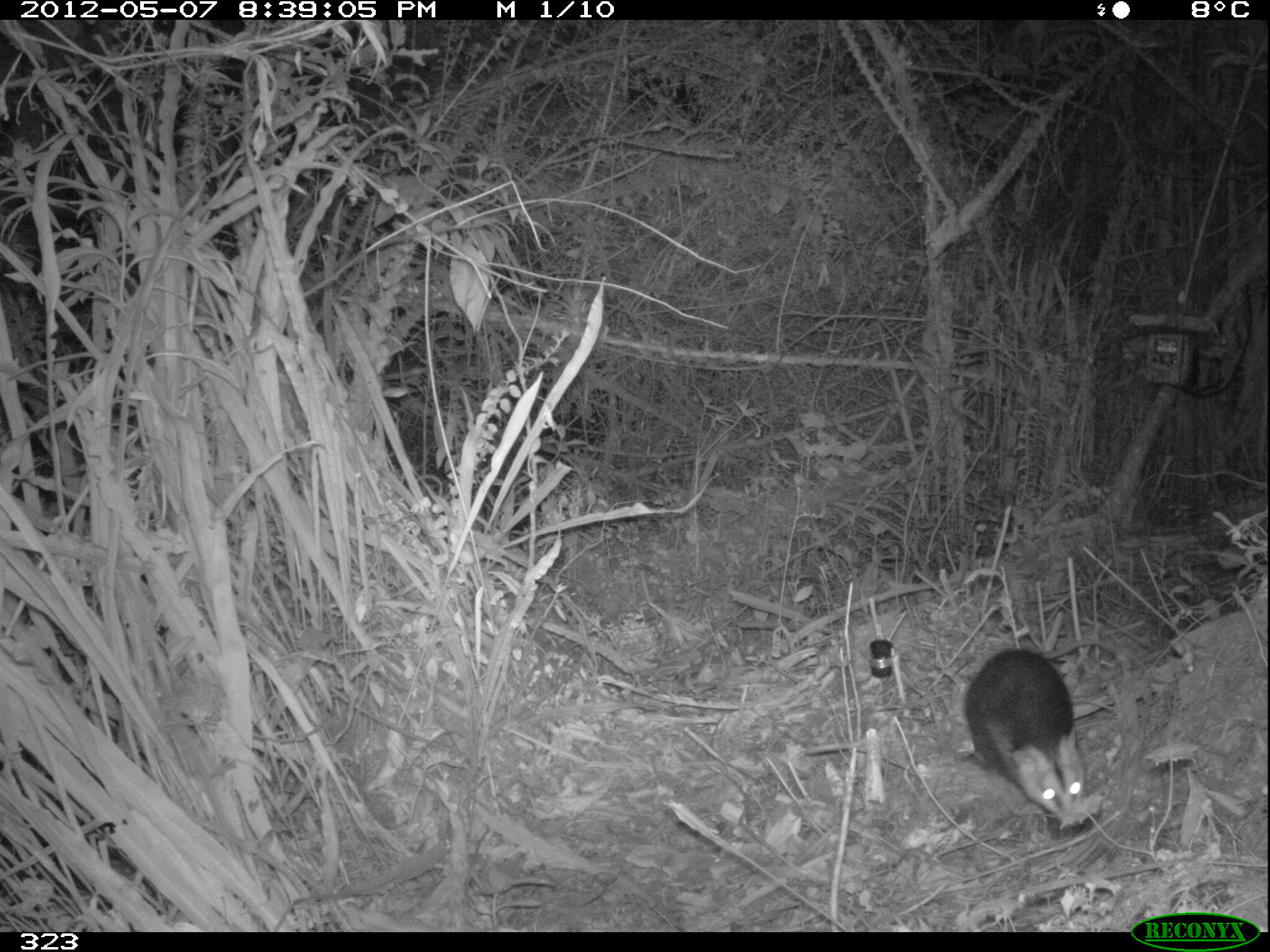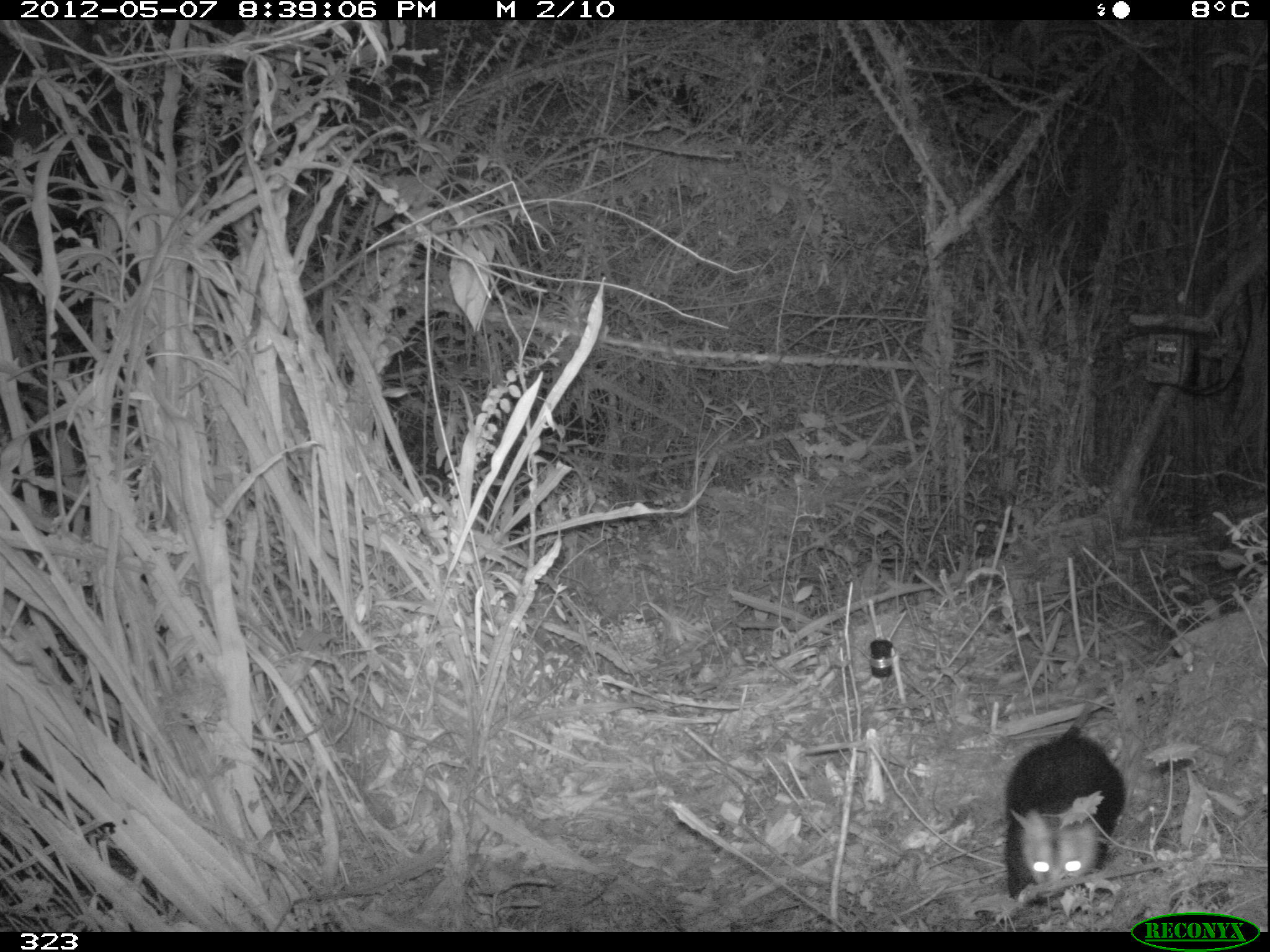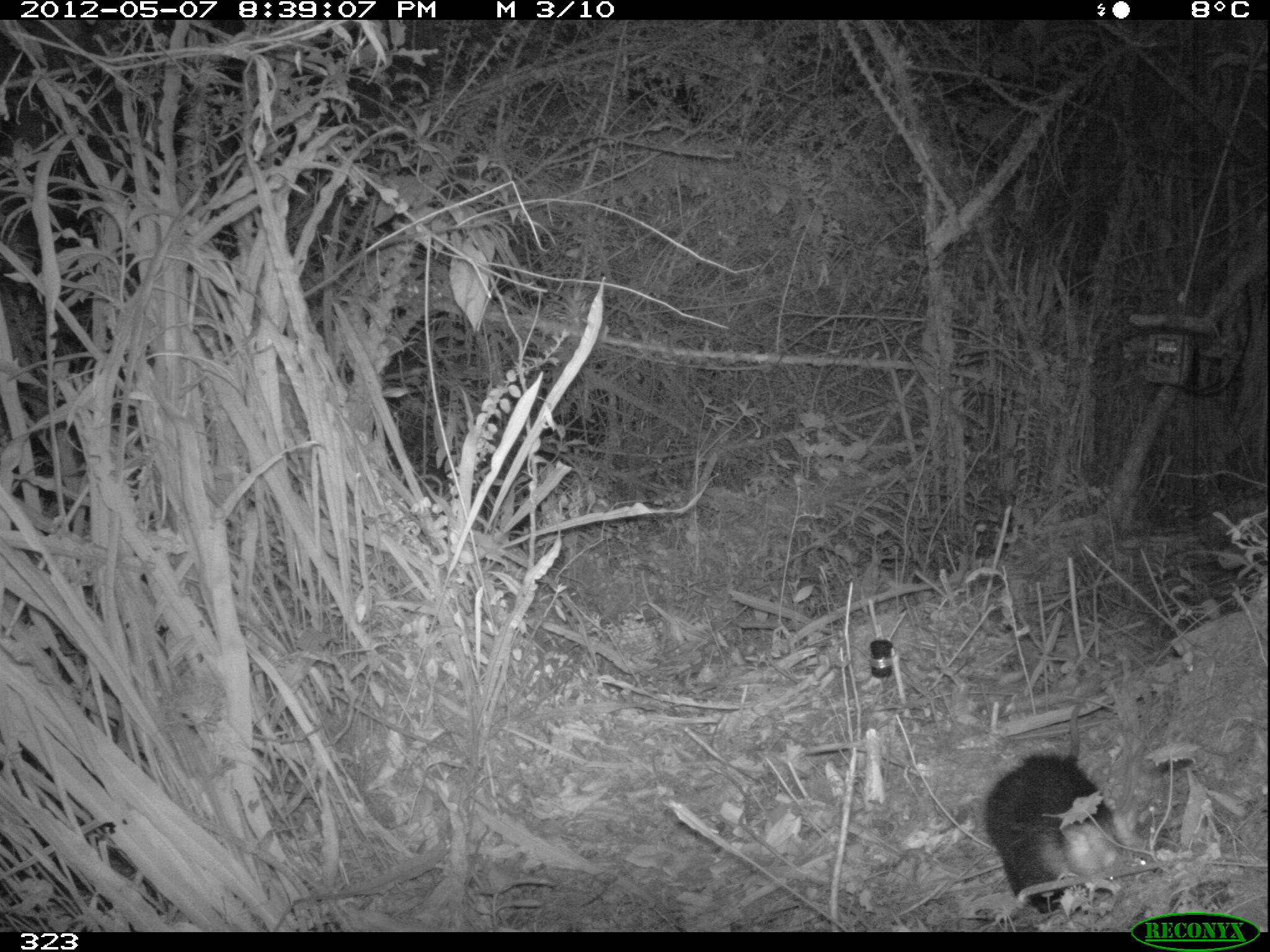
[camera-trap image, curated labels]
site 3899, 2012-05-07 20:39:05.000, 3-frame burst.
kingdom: Animalia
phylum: Chordata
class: Mammalia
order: Didelphimorphia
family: Didelphidae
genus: Didelphis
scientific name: Didelphis pernigra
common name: andean white-eared opossum